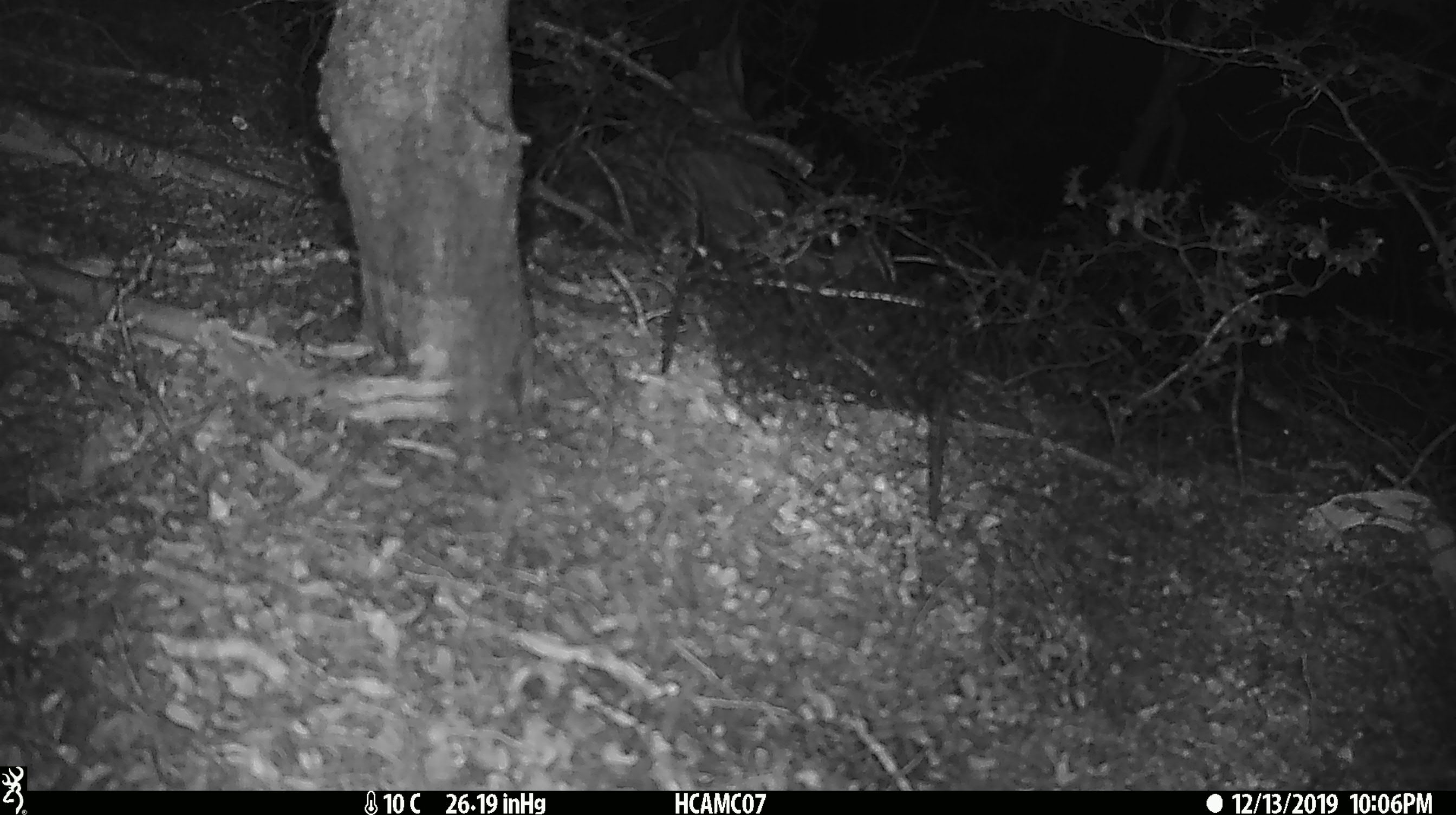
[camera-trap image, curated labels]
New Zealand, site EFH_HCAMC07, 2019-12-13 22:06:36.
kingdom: Animalia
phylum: Chordata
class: Mammalia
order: Rodentia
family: Muridae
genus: Mus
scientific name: Mus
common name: mouse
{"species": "mouse (Mus)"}